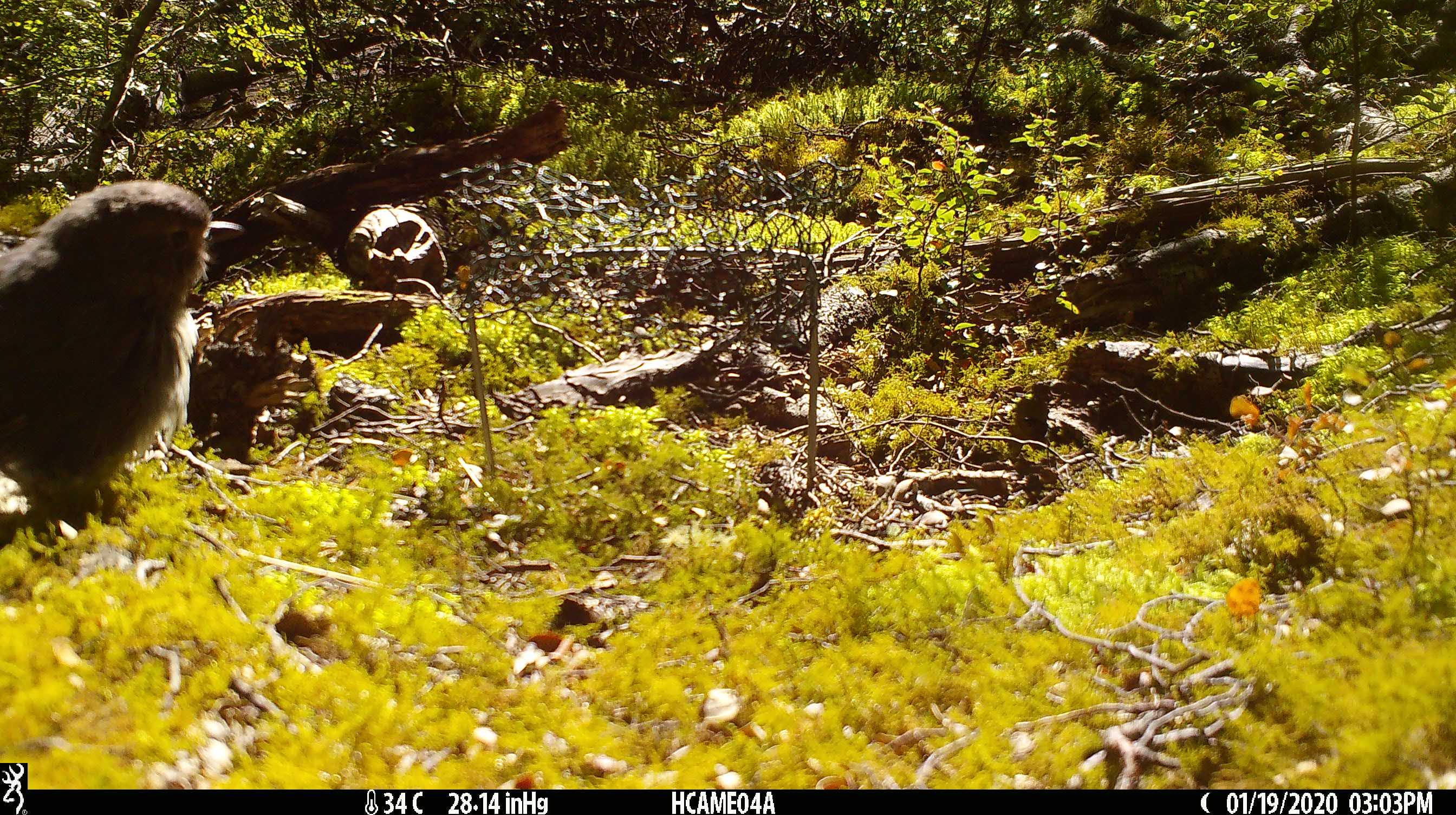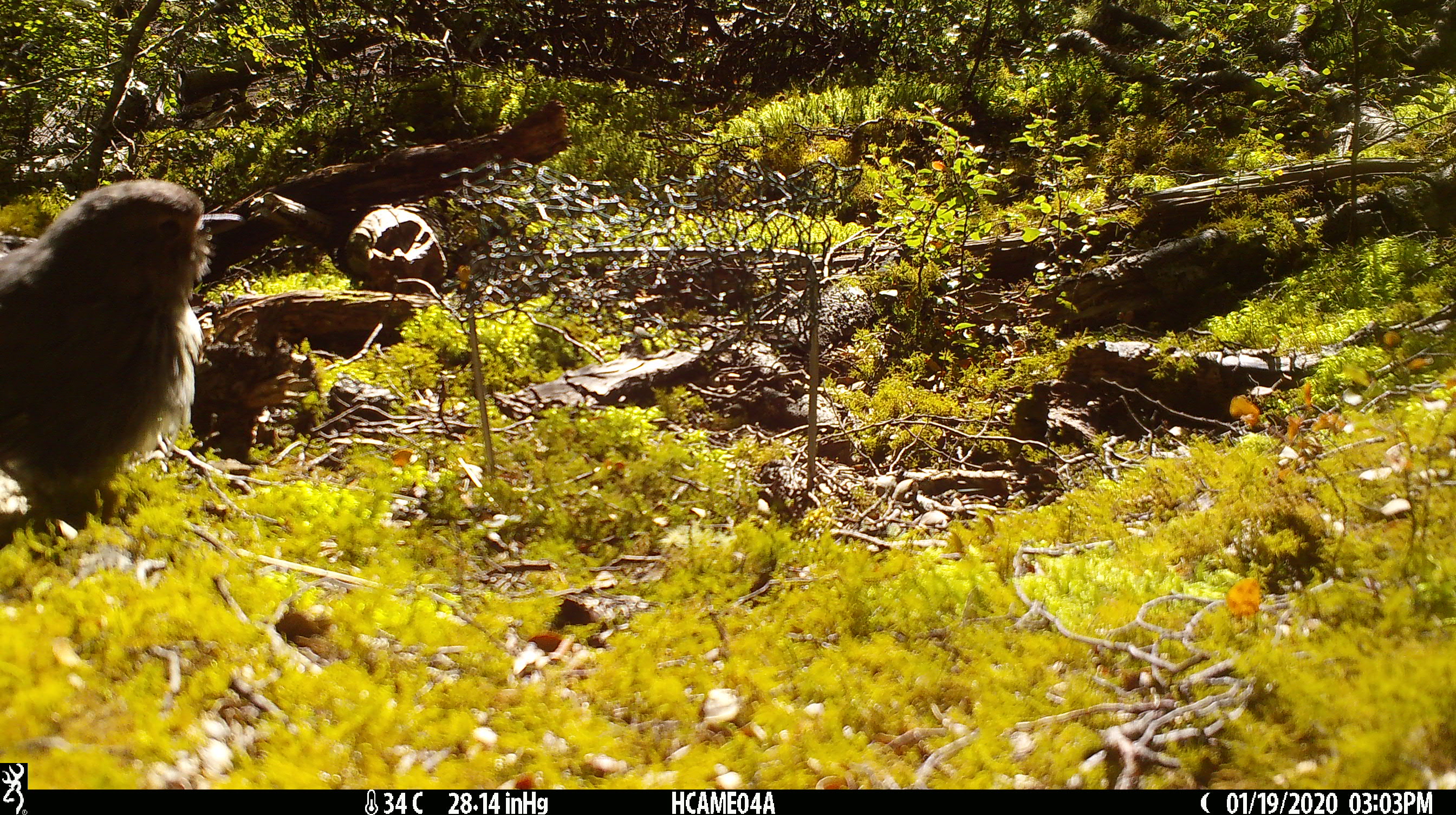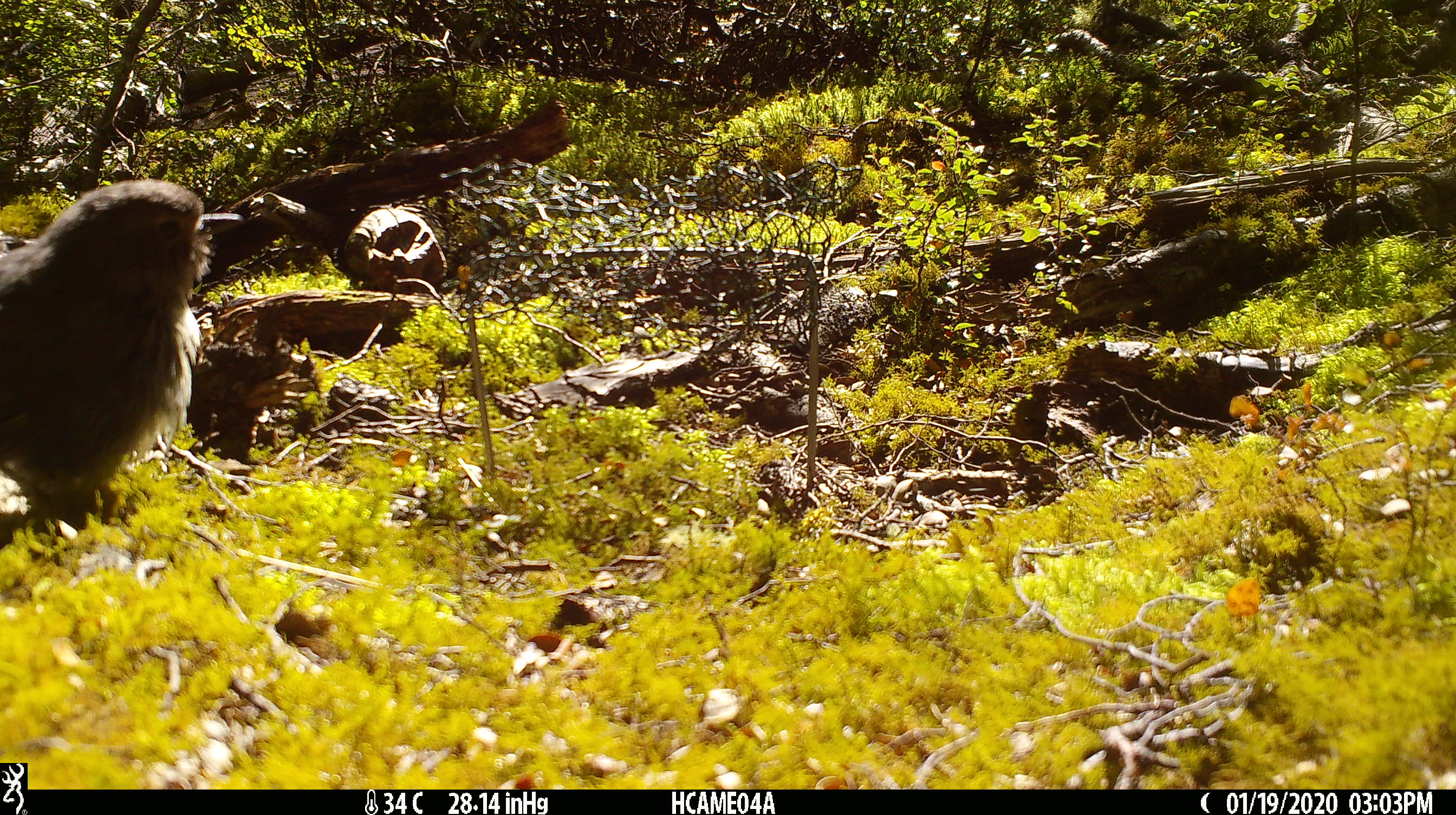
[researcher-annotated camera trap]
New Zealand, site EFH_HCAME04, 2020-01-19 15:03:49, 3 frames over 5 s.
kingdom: Animalia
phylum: Chordata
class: Aves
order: Passeriformes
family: Petroicidae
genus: Petroica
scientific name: Petroica australis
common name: new zealand robin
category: robin